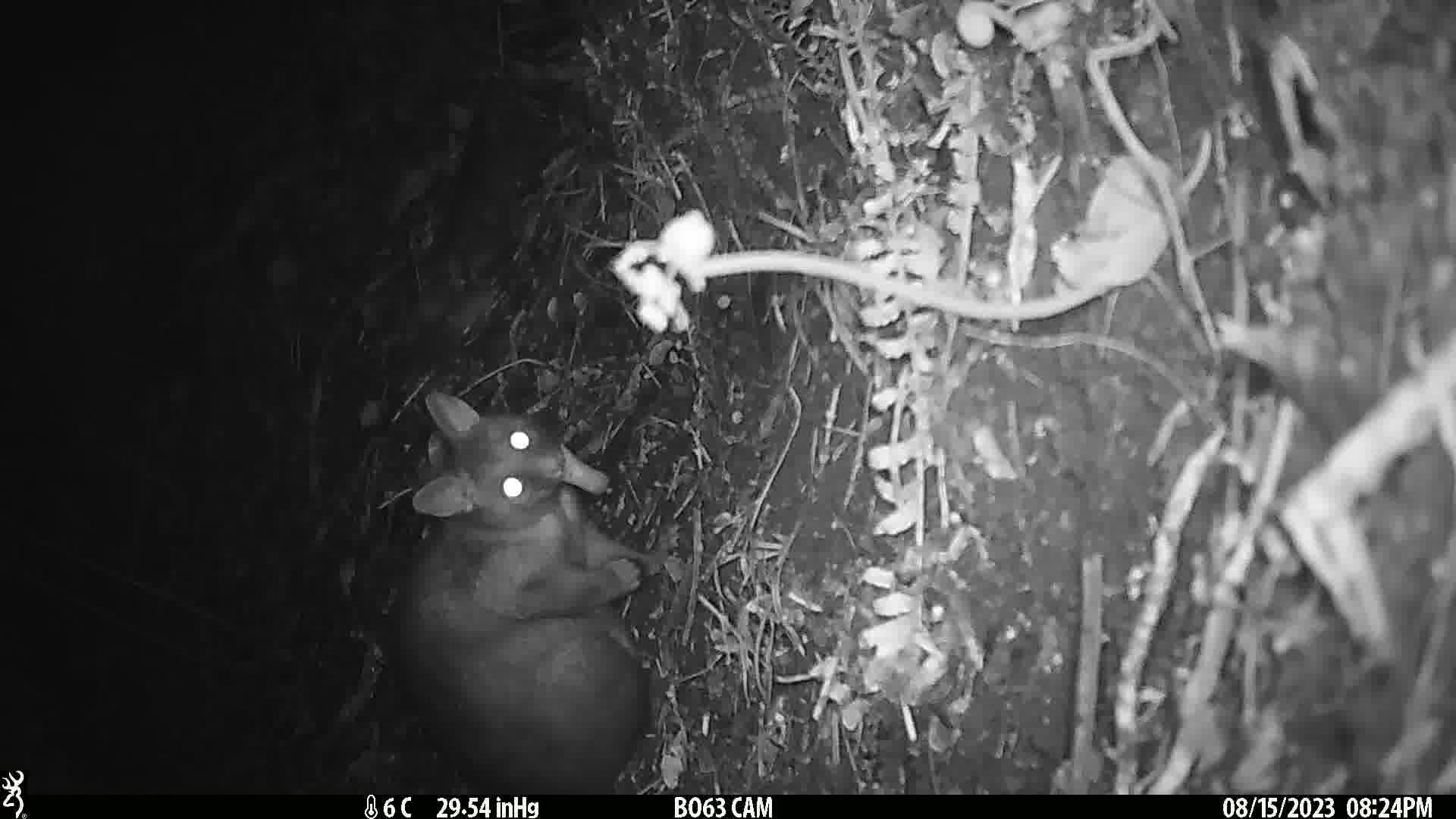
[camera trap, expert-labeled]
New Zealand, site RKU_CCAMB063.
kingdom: Animalia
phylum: Chordata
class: Mammalia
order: Diprotodontia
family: Phalangeridae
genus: Trichosurus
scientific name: Trichosurus vulpecula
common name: common brushtail possum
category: possum